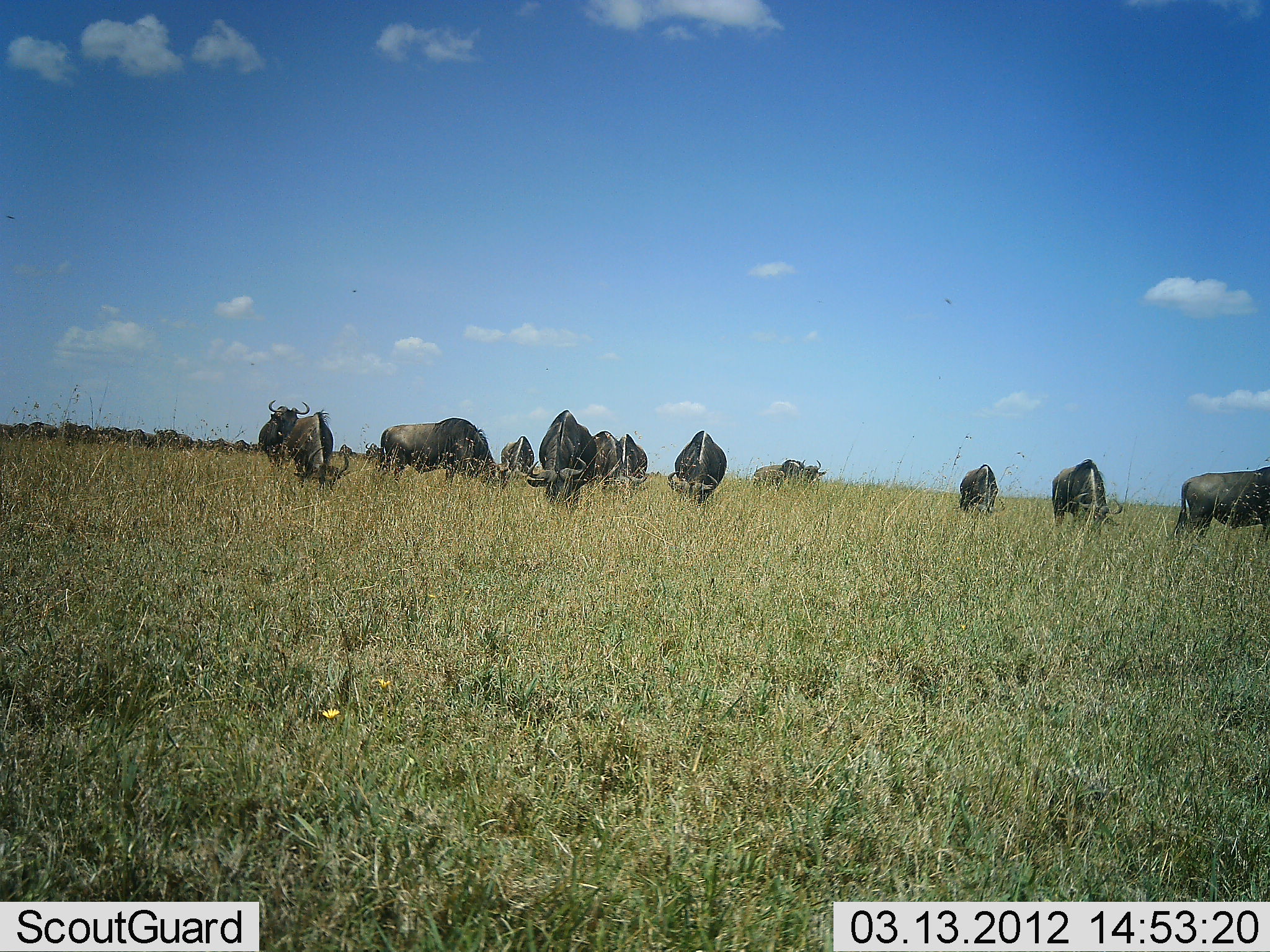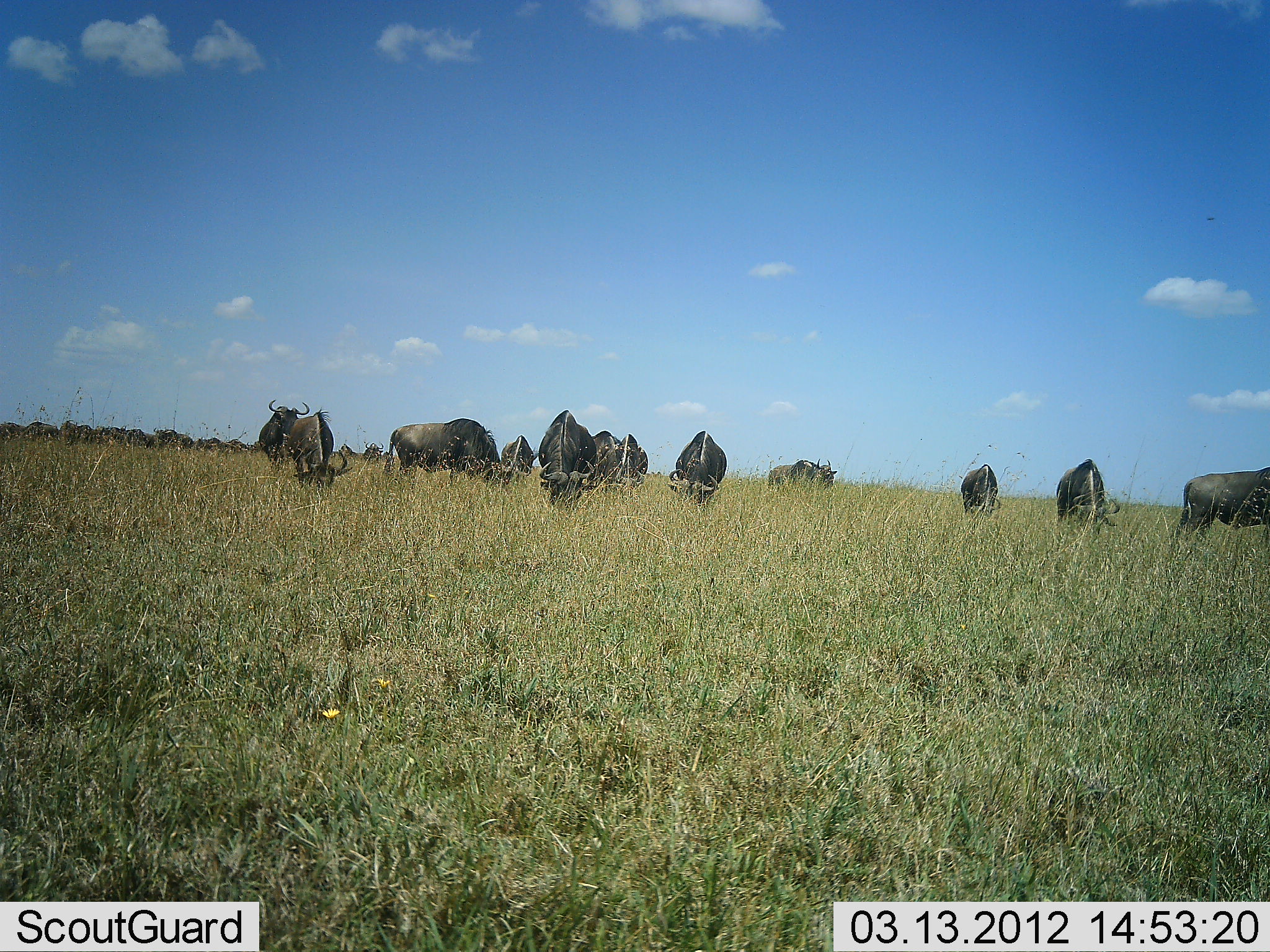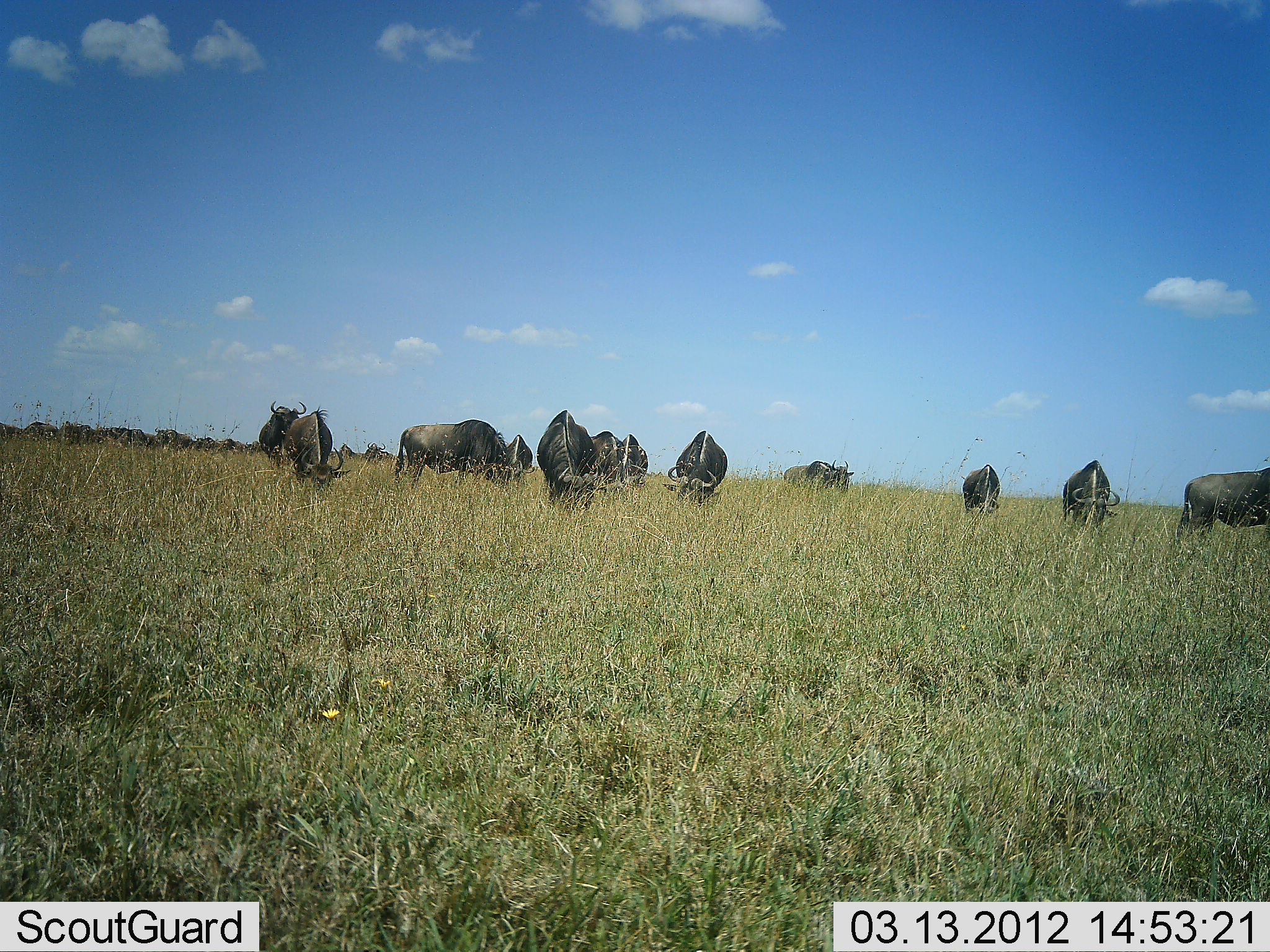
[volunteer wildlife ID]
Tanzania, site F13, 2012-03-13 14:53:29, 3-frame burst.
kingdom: Animalia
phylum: Chordata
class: Mammalia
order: Artiodactyla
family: Bovidae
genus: Connochaetes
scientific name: Connochaetes taurinus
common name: blue wildebeest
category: wildebeest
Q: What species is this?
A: Wildebeest (blue wildebeest) (Connochaetes taurinus).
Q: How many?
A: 11-50.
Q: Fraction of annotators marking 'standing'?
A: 62%.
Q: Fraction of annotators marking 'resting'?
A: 0%.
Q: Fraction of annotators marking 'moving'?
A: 50%.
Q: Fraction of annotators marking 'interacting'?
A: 0%.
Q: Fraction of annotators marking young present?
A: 0%.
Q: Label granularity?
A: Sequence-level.